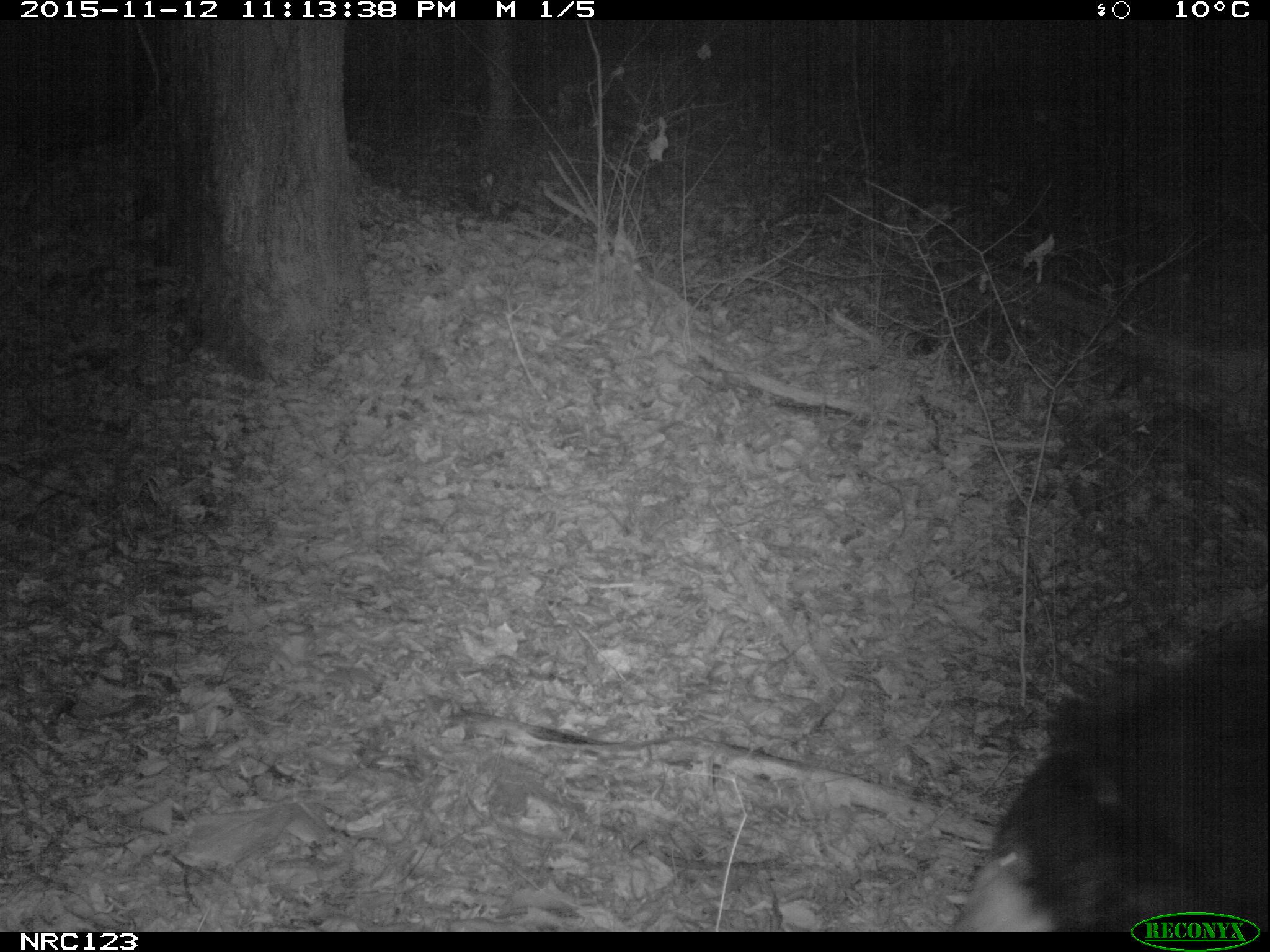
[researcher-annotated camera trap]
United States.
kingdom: Animalia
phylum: Chordata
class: Mammalia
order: Carnivora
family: Ursidae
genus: Ursus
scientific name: Ursus americanus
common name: american black bear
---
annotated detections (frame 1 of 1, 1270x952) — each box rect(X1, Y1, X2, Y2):
American Black Bear: rect(932, 624, 1264, 927)